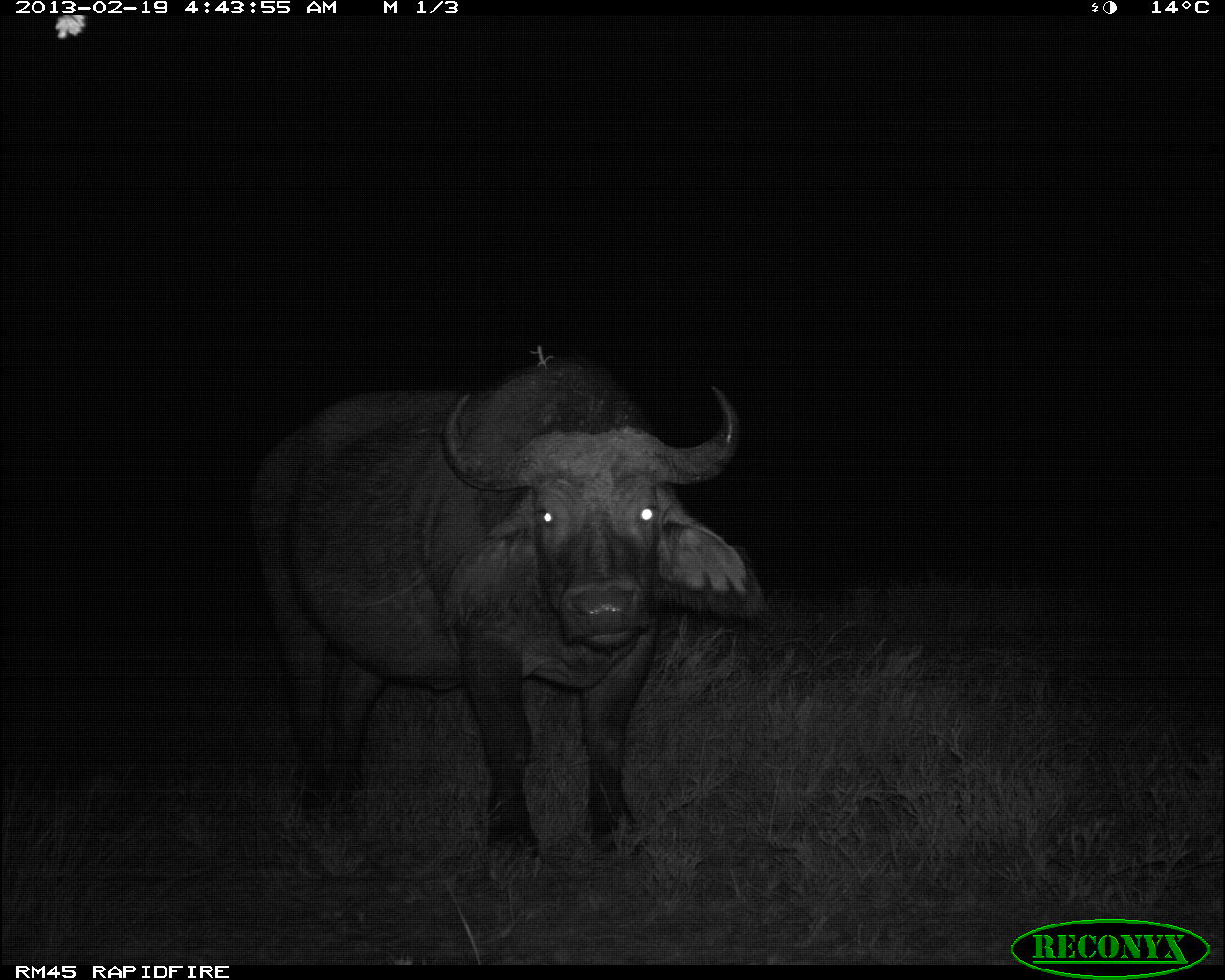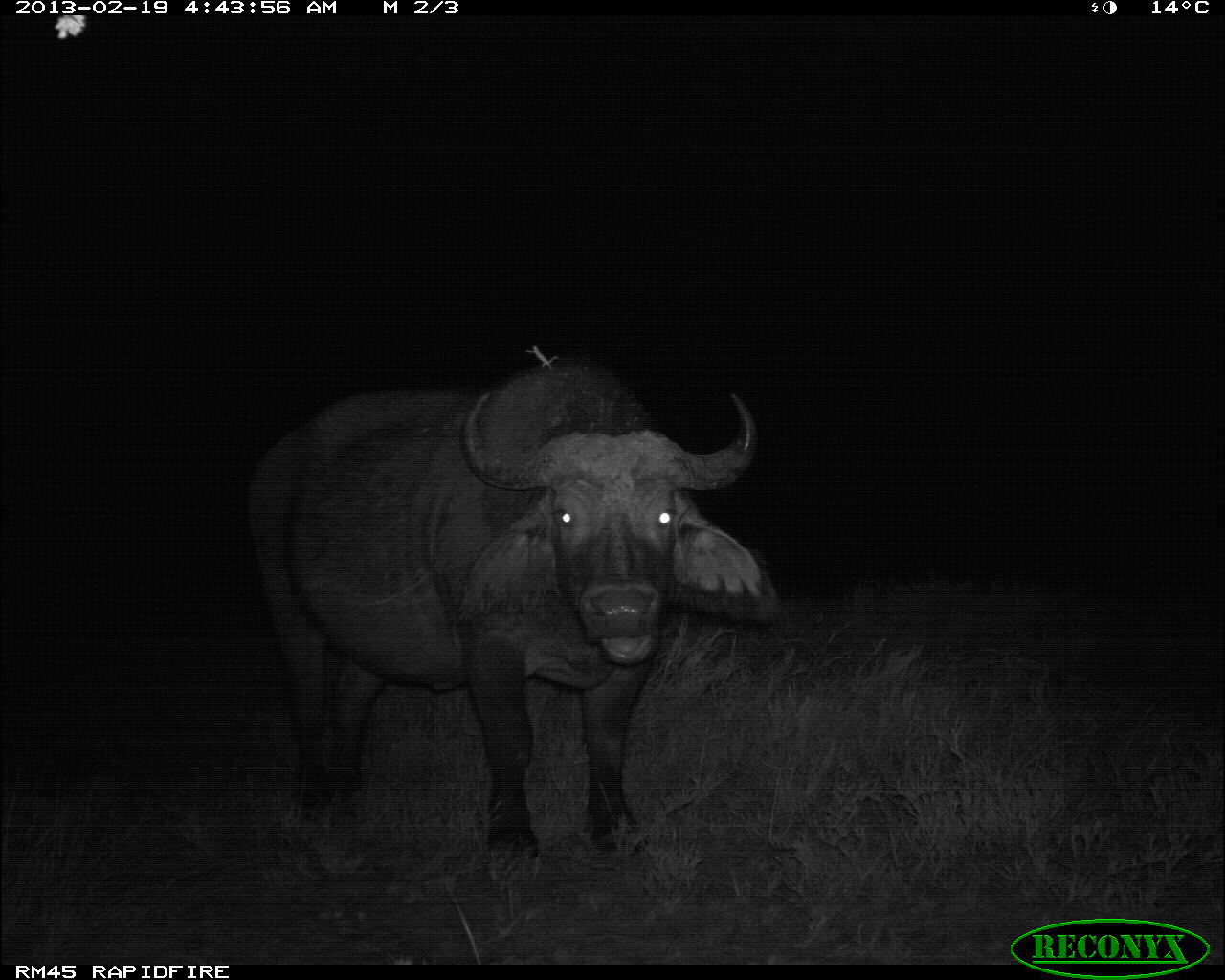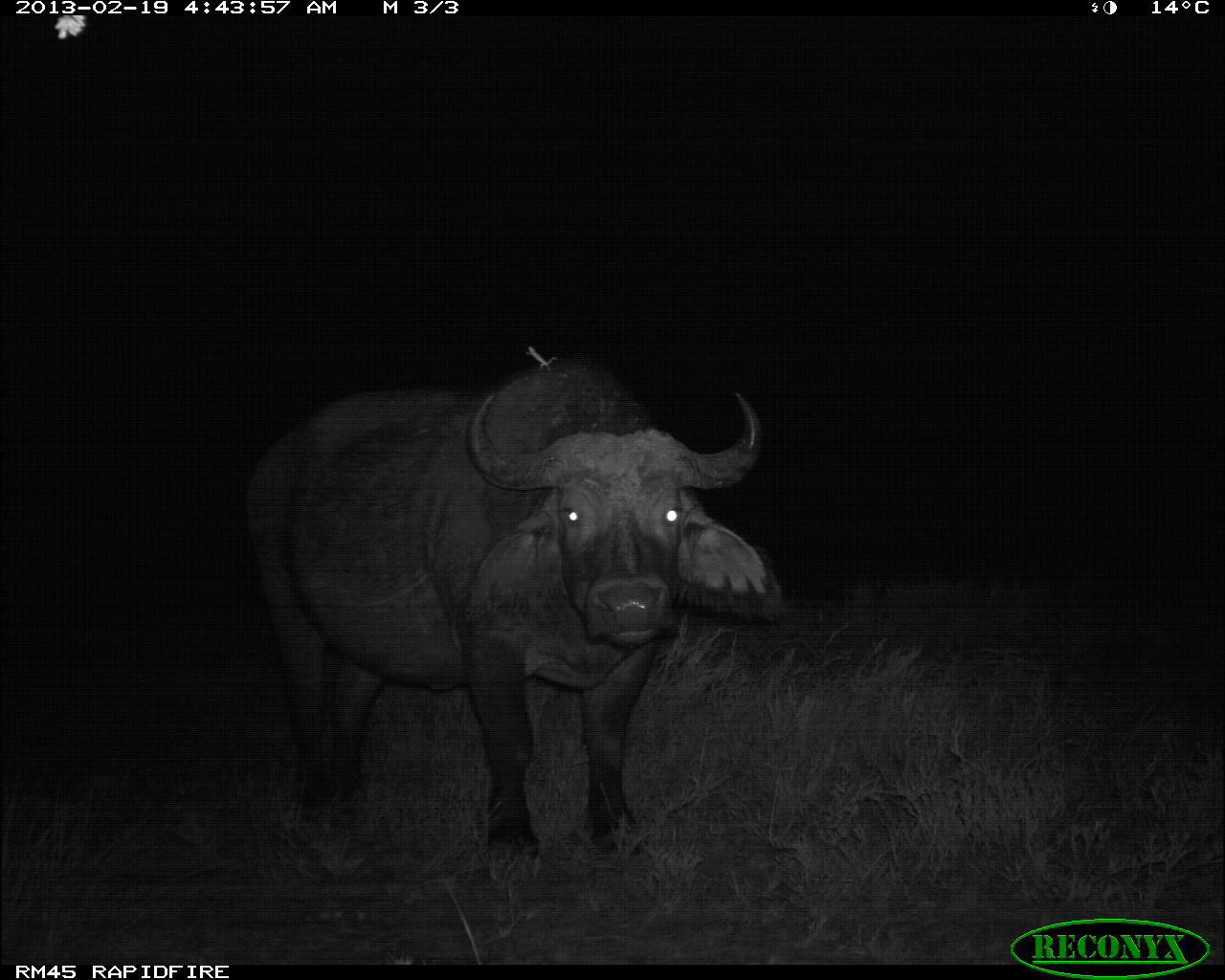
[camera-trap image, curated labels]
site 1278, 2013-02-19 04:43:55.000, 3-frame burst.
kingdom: Animalia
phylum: Chordata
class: Mammalia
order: Artiodactyla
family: Bovidae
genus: Syncerus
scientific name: Syncerus caffer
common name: african buffalo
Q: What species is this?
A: Syncerus caffer (african buffalo).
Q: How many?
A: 1.